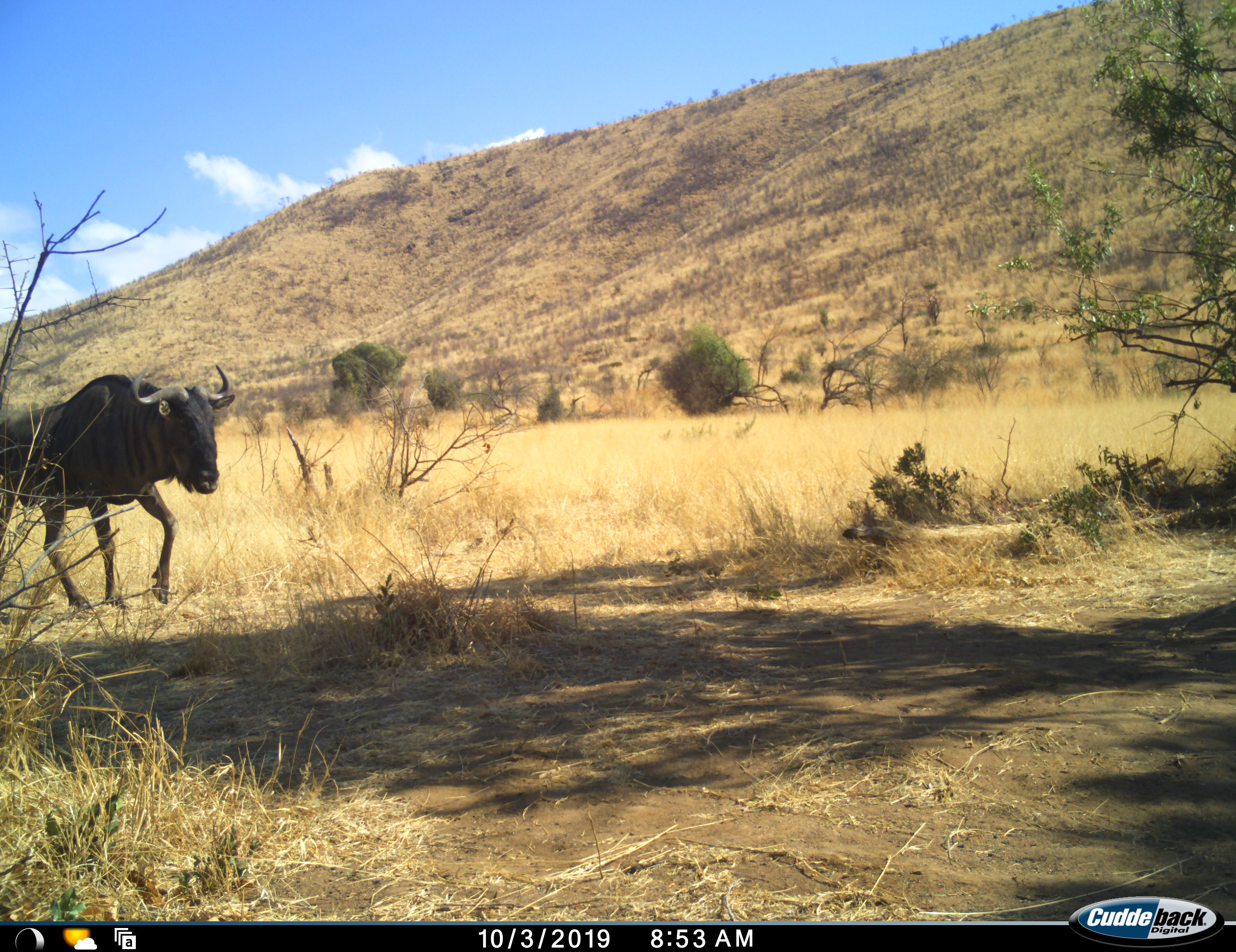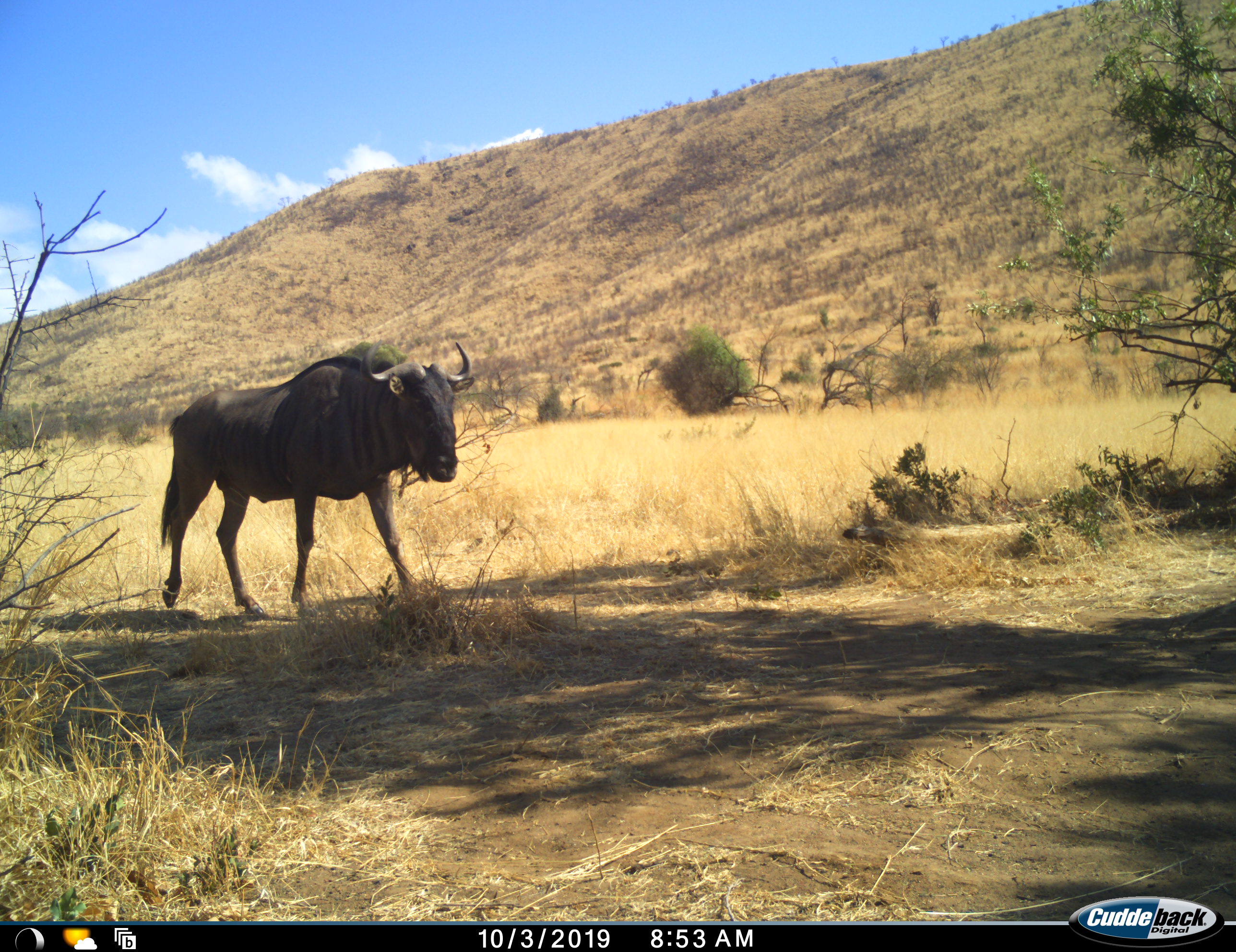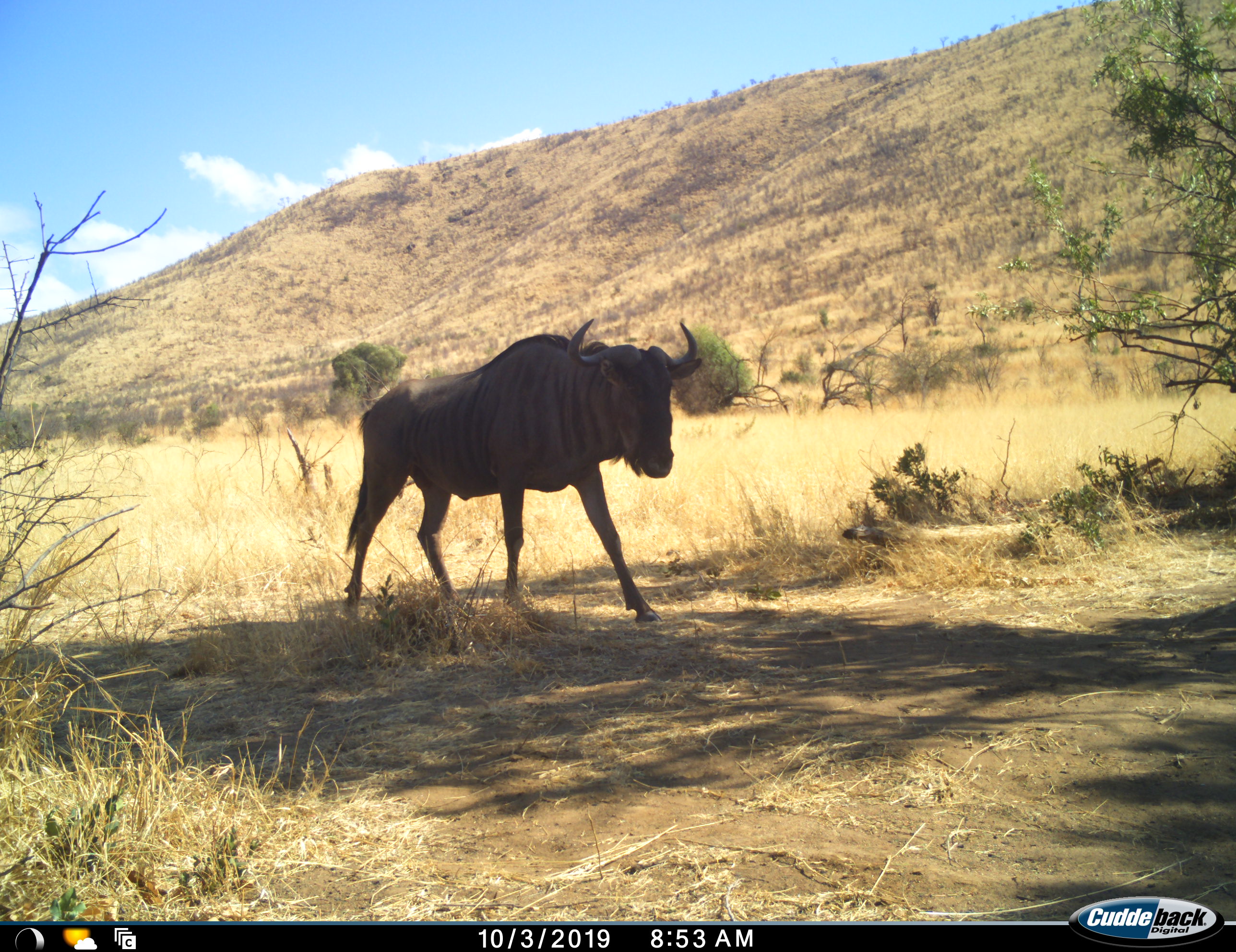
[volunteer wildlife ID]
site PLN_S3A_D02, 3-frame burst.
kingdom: Animalia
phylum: Chordata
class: Mammalia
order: Artiodactyla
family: Bovidae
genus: Connochaetes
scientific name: Connochaetes taurinus taurinus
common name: blue wildebeest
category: wildebeestblue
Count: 1.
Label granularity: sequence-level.